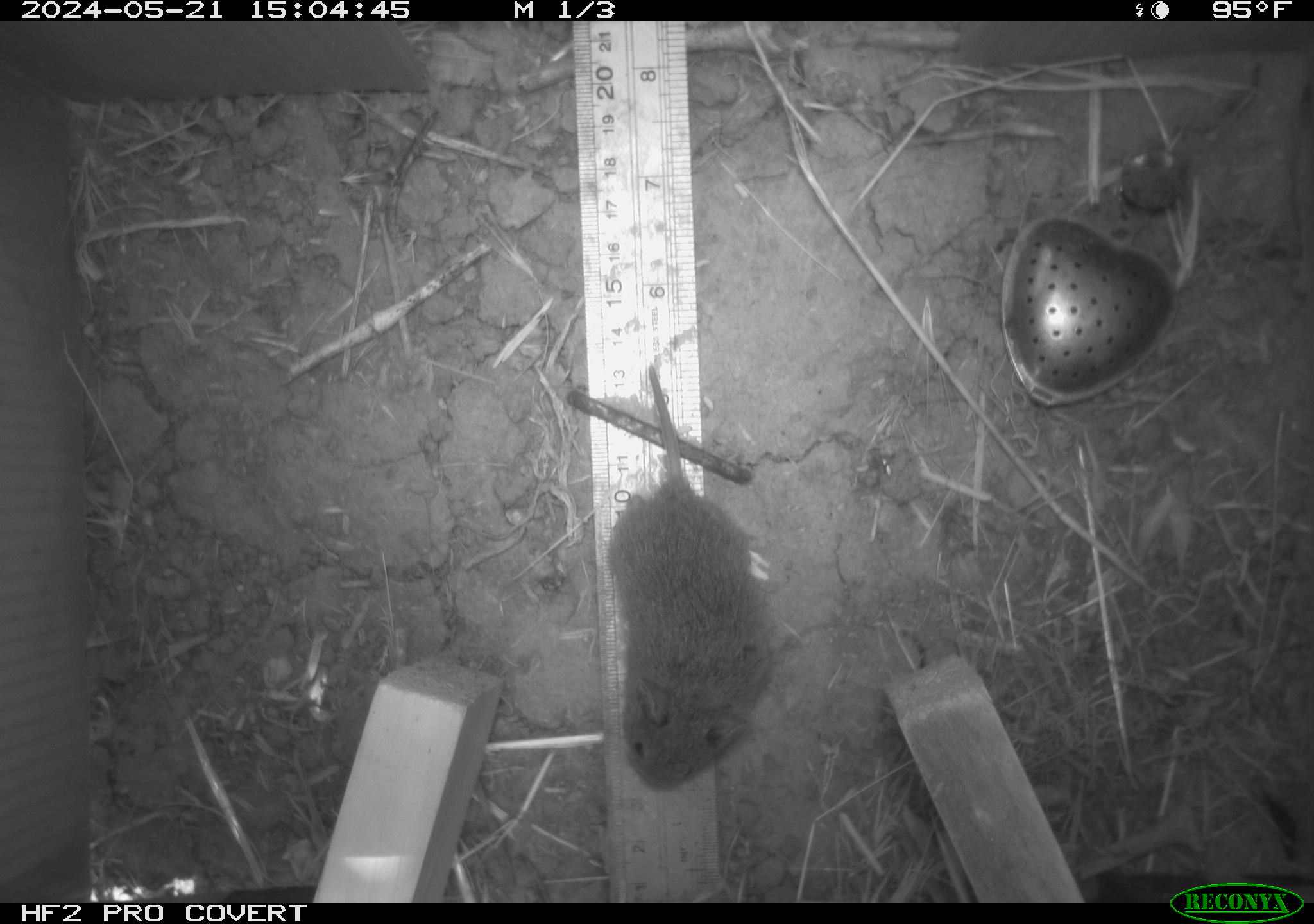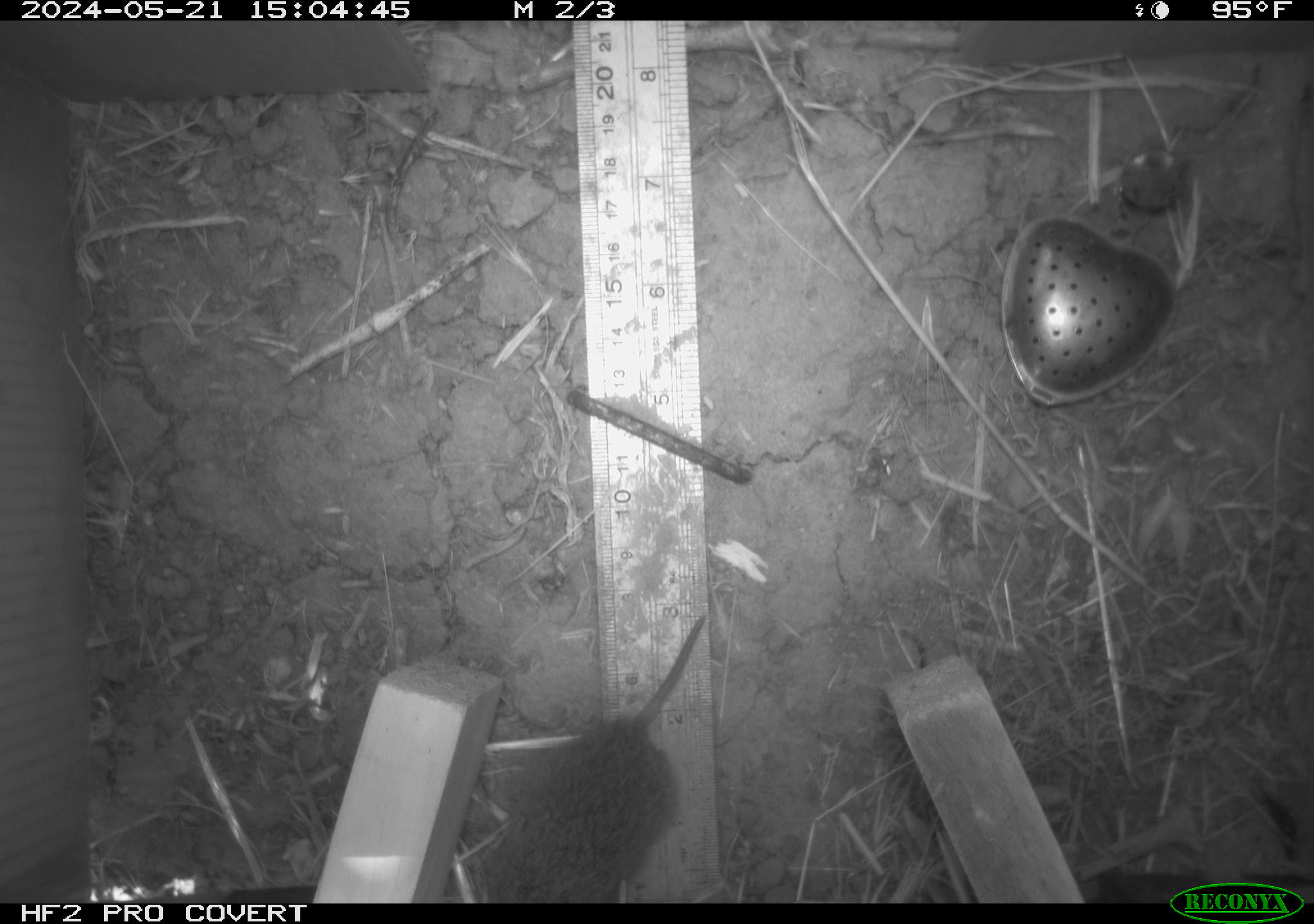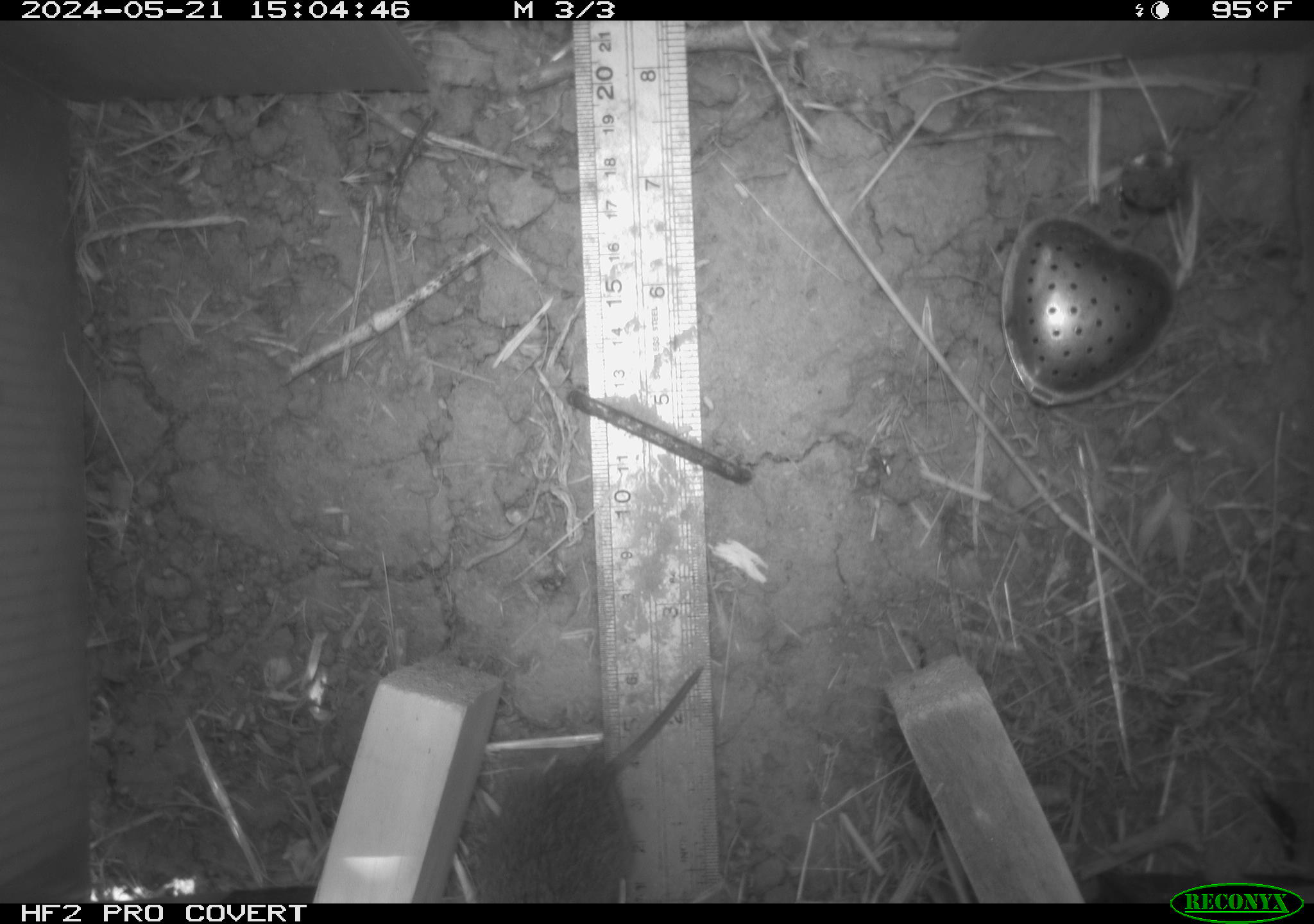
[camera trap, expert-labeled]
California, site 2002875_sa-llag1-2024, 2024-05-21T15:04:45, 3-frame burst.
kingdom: Animalia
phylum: Chordata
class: Mammalia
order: Rodentia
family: Cricetidae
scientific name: Arvicolinae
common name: voles, lemmings, and muskrats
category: arvicolinae subfamily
Arvicolinae subfamily (voles, lemmings, and muskrats) (Arvicolinae).